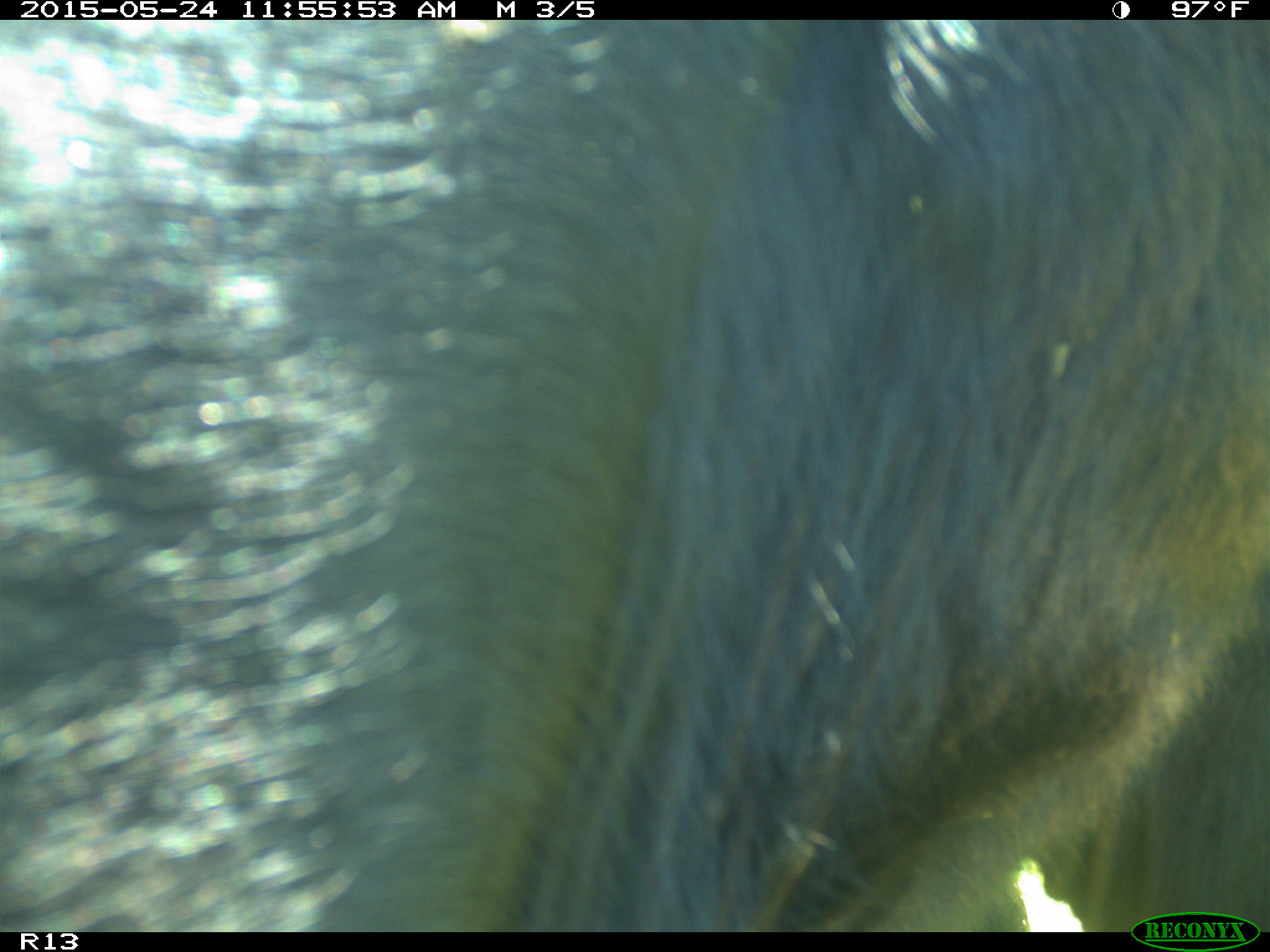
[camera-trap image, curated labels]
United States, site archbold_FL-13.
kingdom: Animalia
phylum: Chordata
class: Mammalia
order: Artiodactyla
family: Bovidae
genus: Bos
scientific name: Bos taurus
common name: domestic cow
Bos taurus (domestic cow).